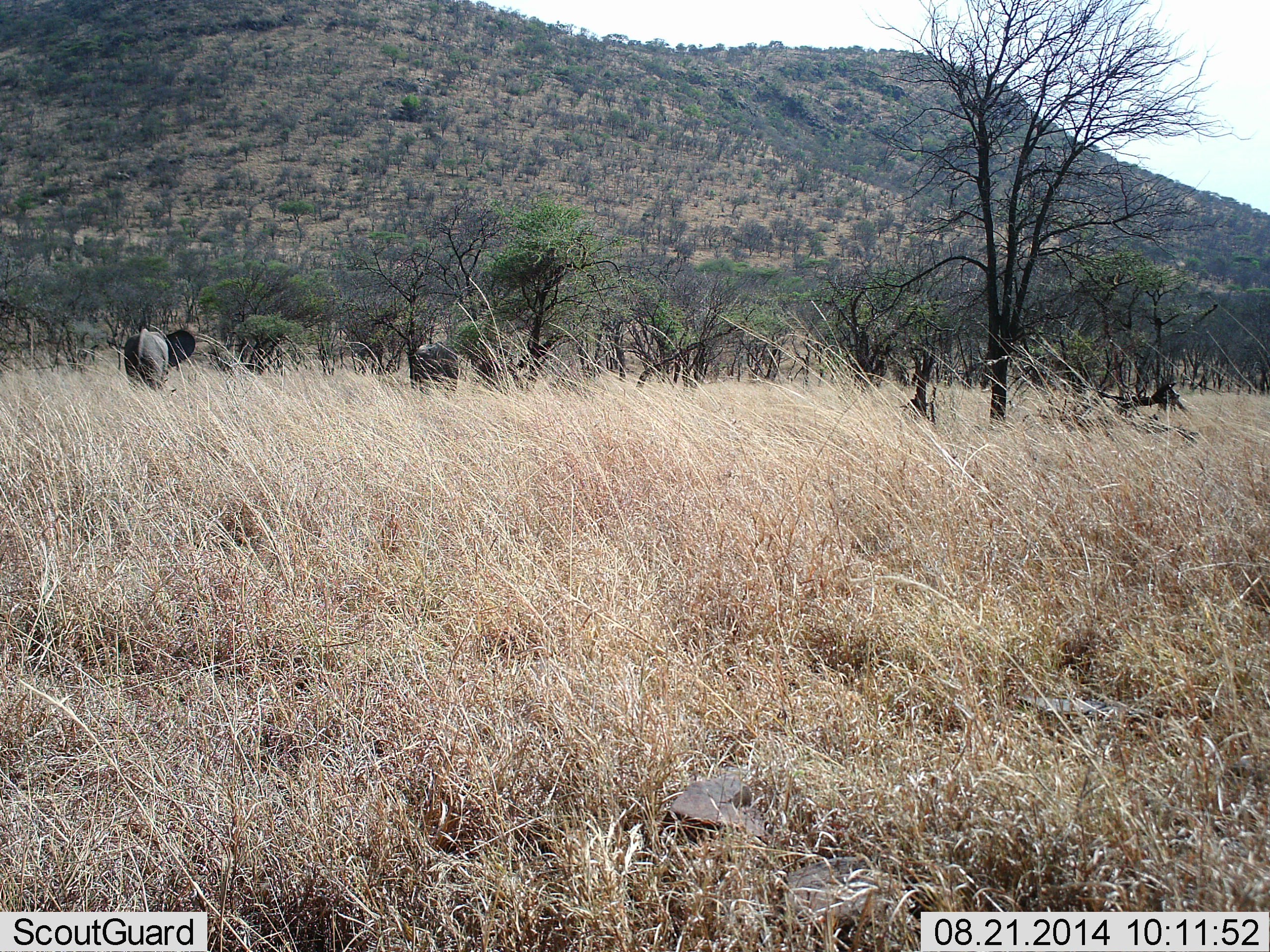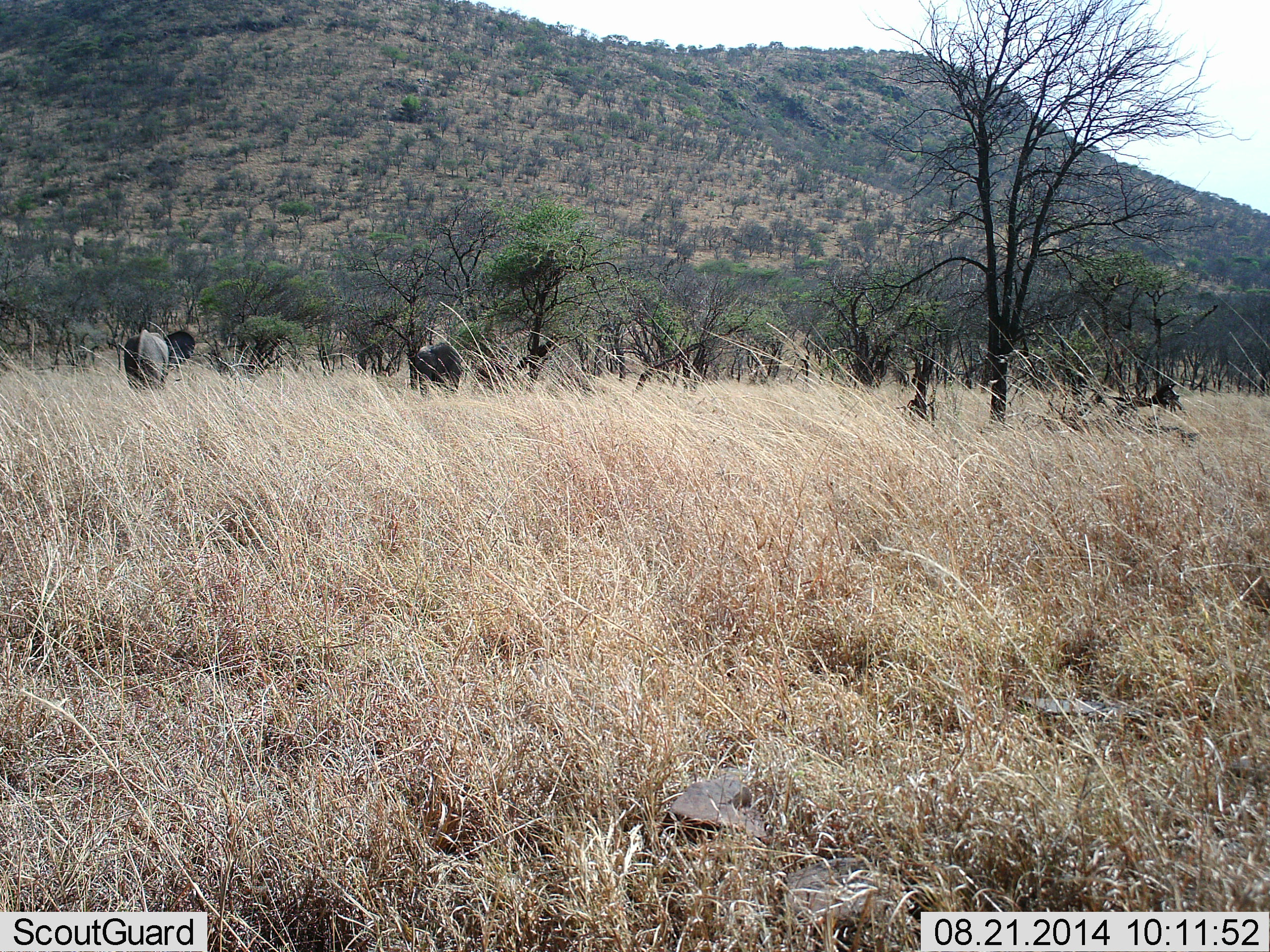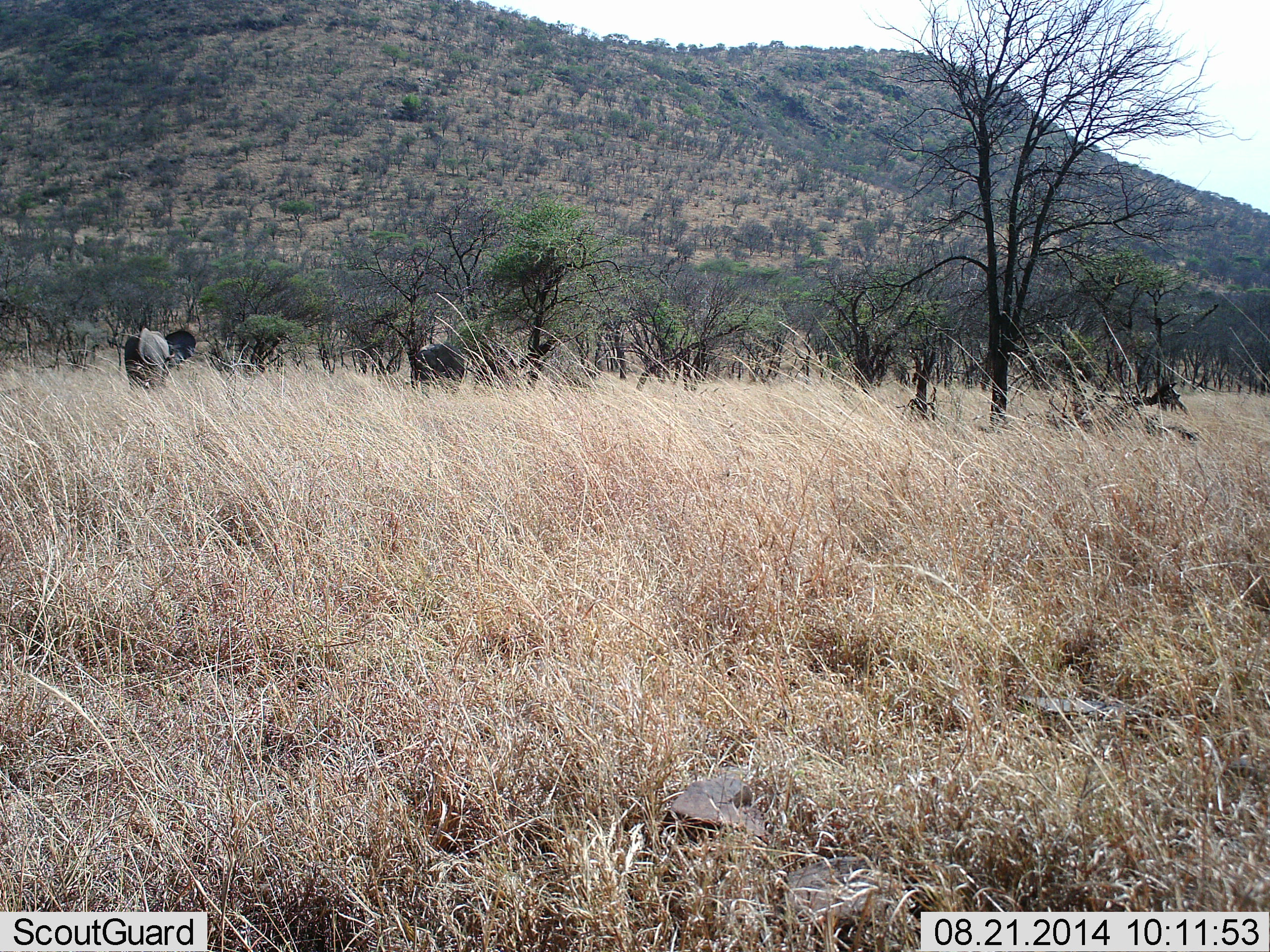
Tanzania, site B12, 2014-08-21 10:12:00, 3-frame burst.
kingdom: Animalia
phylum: Chordata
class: Mammalia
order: Proboscidea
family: Elephantidae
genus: Loxodonta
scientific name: Loxodonta africana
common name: african bush elephant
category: elephant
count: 2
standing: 80%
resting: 0%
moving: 20%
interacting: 0%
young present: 0%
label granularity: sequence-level